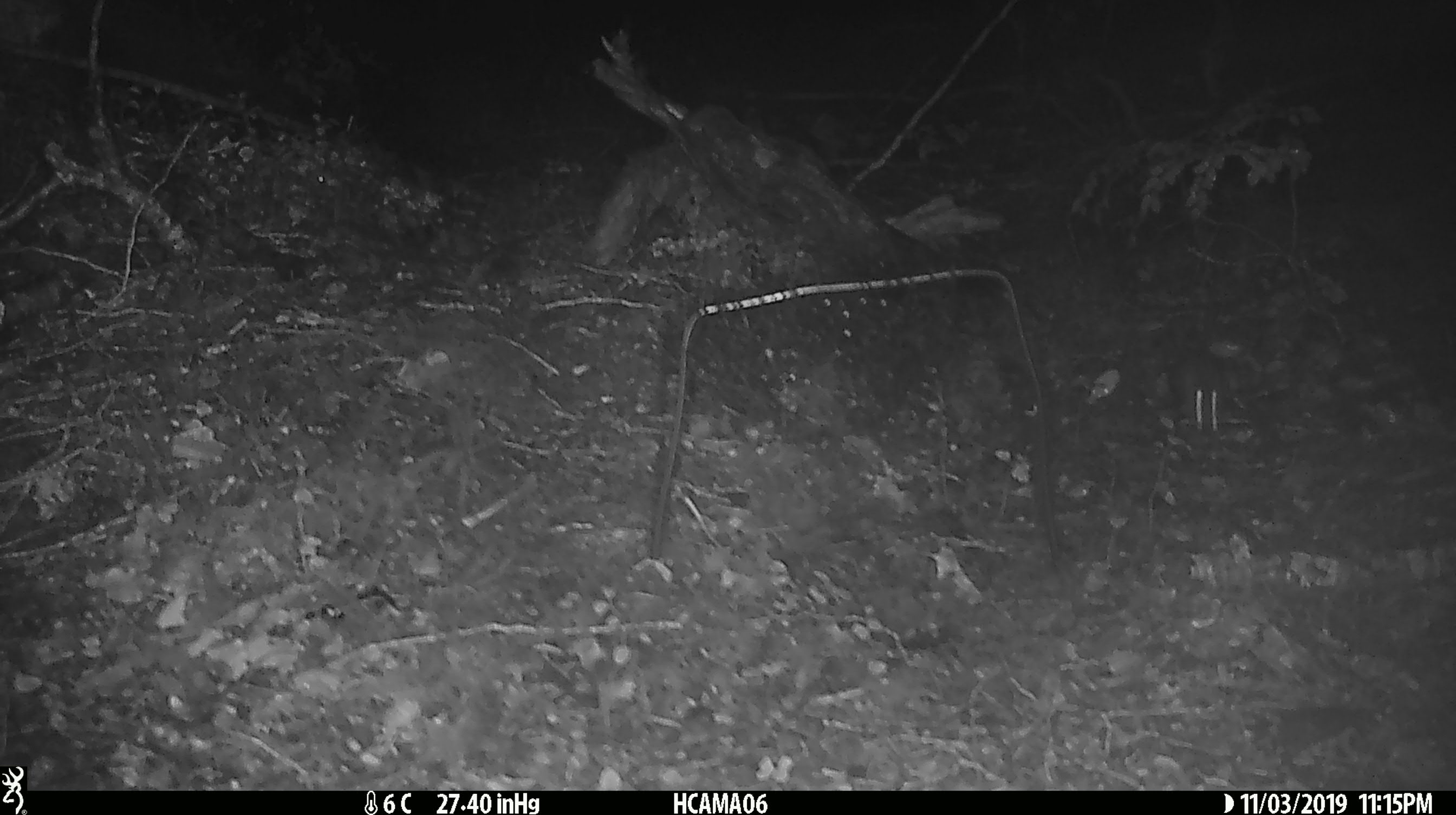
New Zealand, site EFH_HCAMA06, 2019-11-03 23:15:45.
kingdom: Animalia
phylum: Chordata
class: Mammalia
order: Rodentia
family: Muridae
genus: Mus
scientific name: Mus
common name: mouse